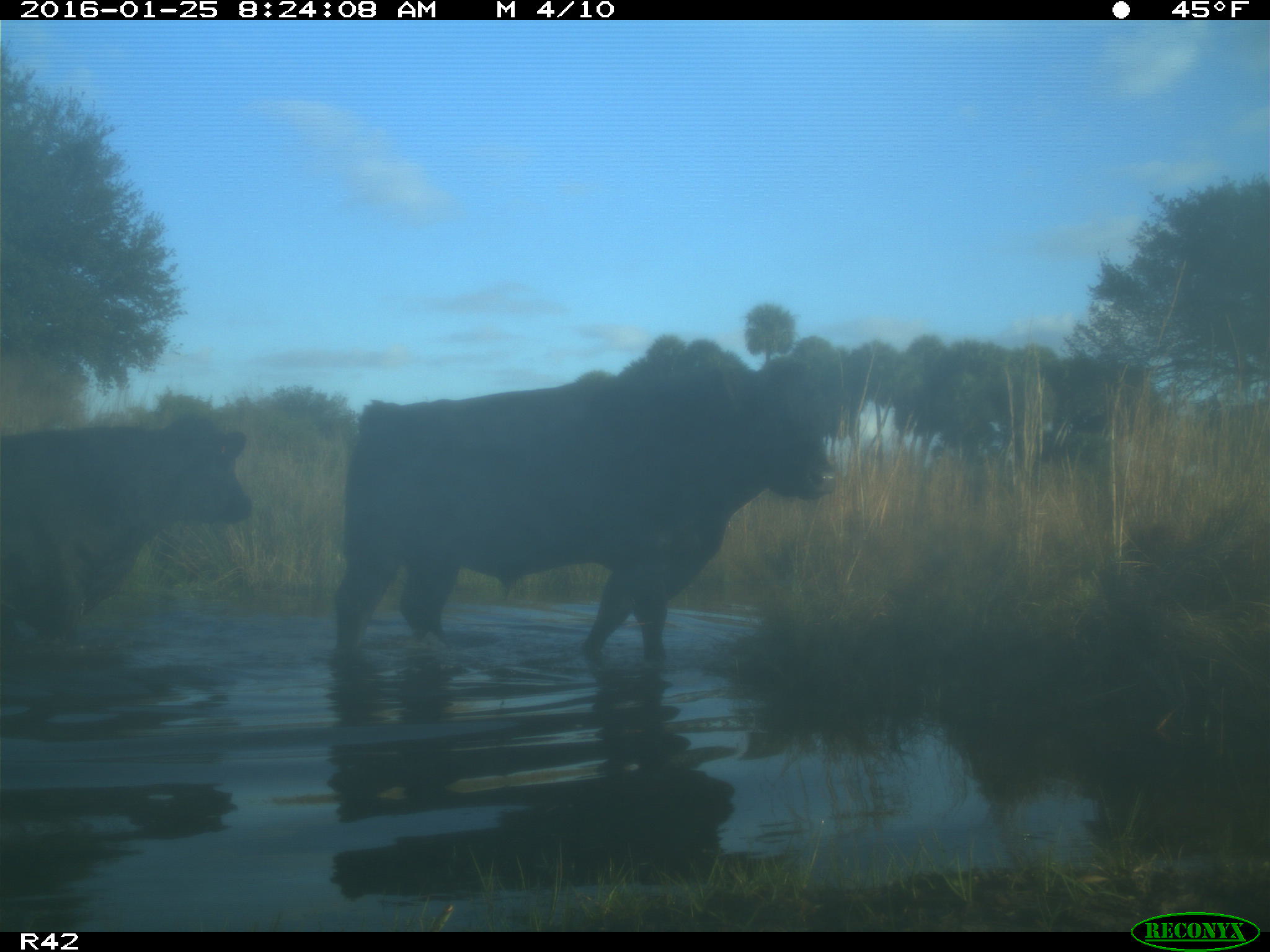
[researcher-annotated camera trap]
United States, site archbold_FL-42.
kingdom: Animalia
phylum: Chordata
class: Mammalia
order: Artiodactyla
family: Bovidae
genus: Bos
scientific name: Bos taurus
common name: domestic cow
Bos taurus (domestic cow).